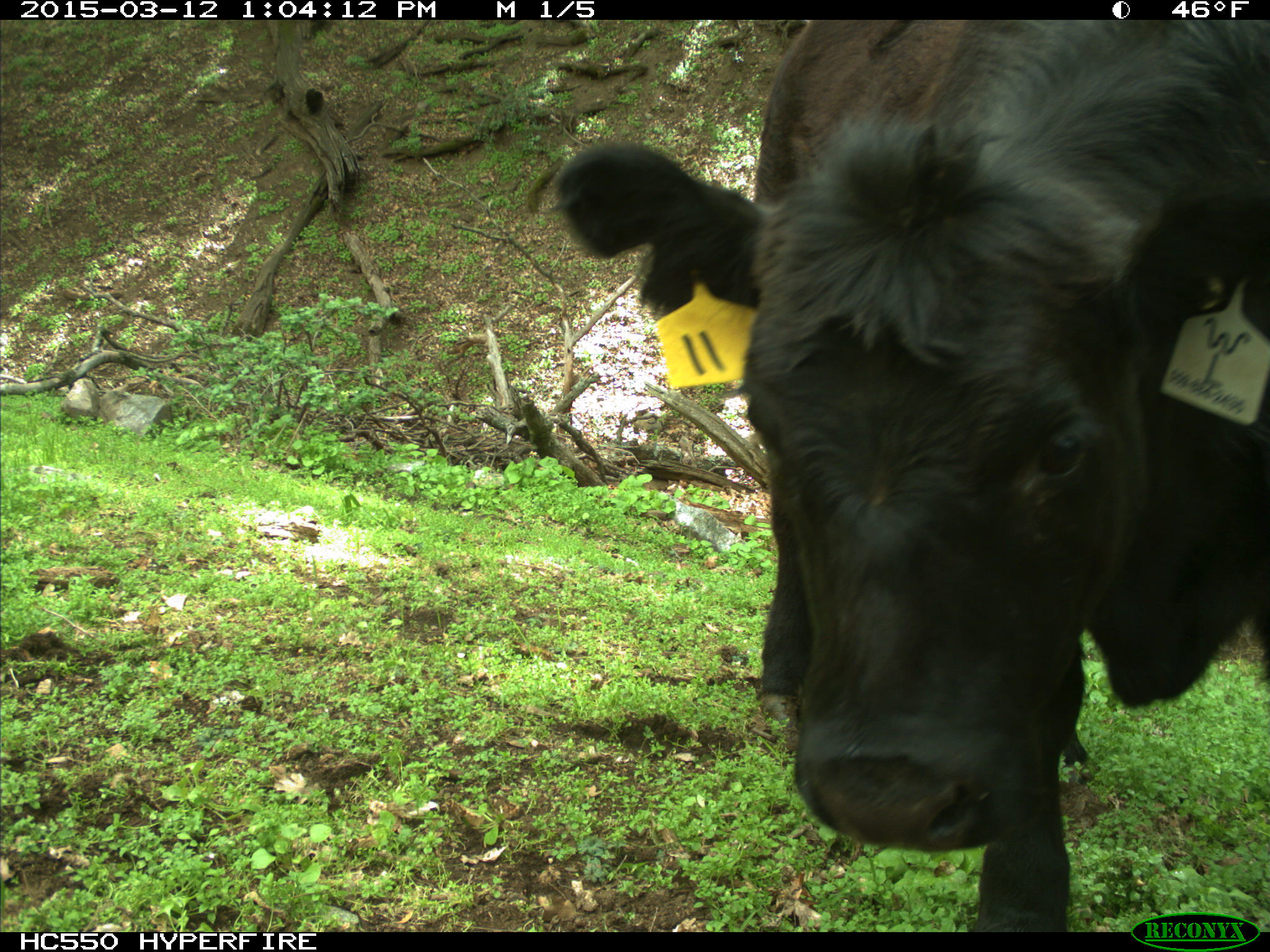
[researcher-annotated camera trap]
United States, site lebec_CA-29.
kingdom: Animalia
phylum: Chordata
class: Mammalia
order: Artiodactyla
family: Bovidae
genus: Bos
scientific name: Bos taurus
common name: domestic cow